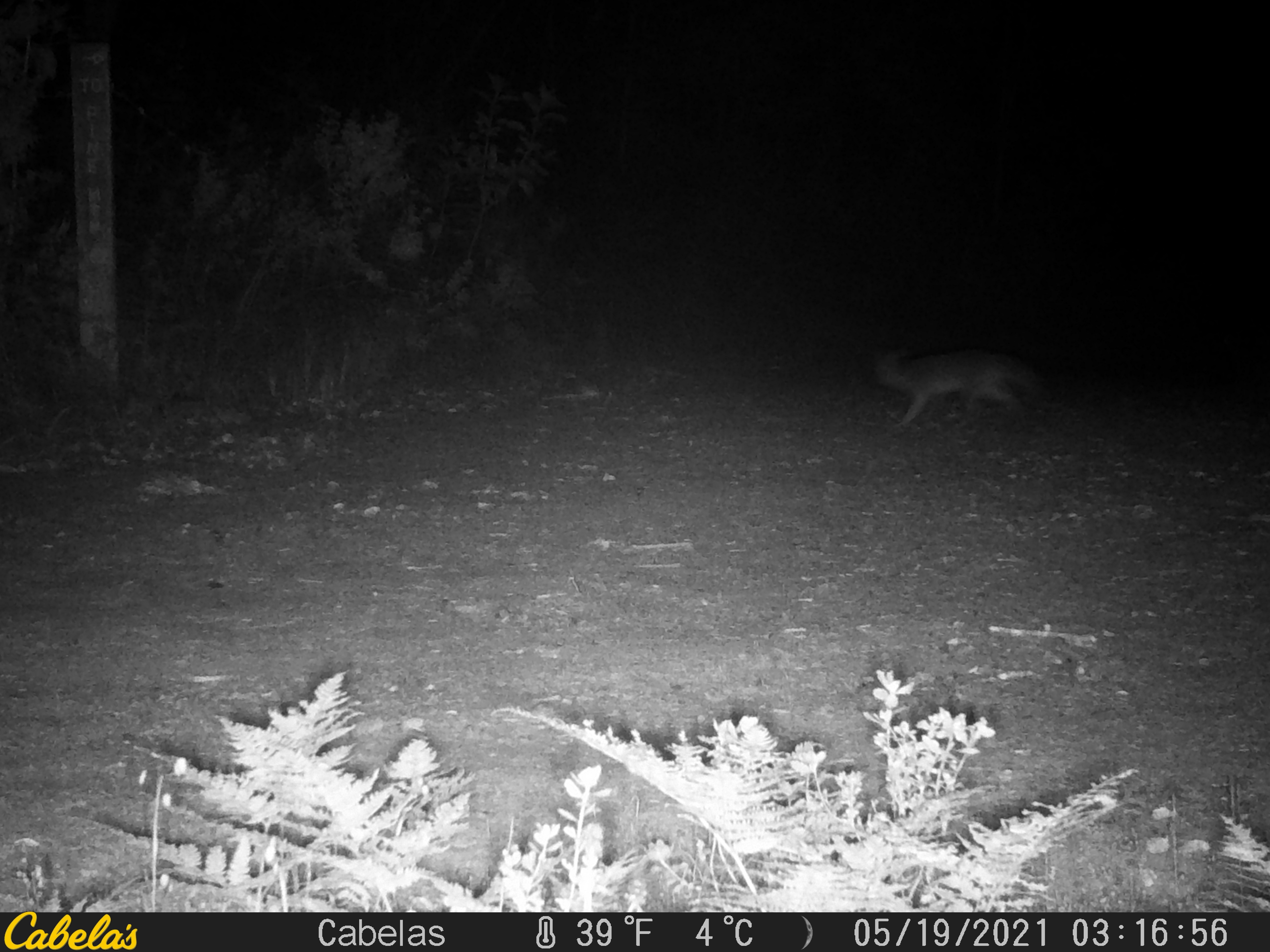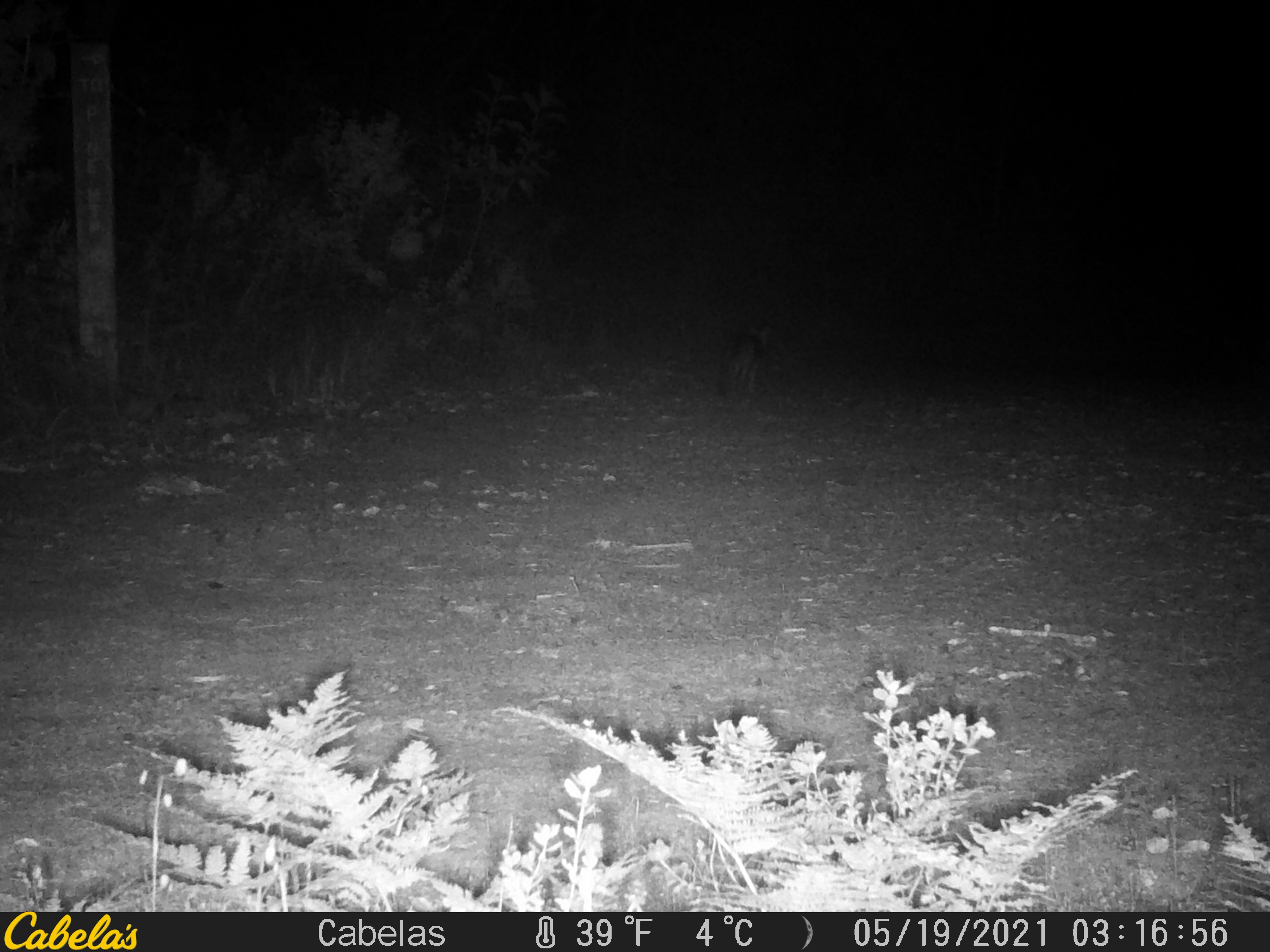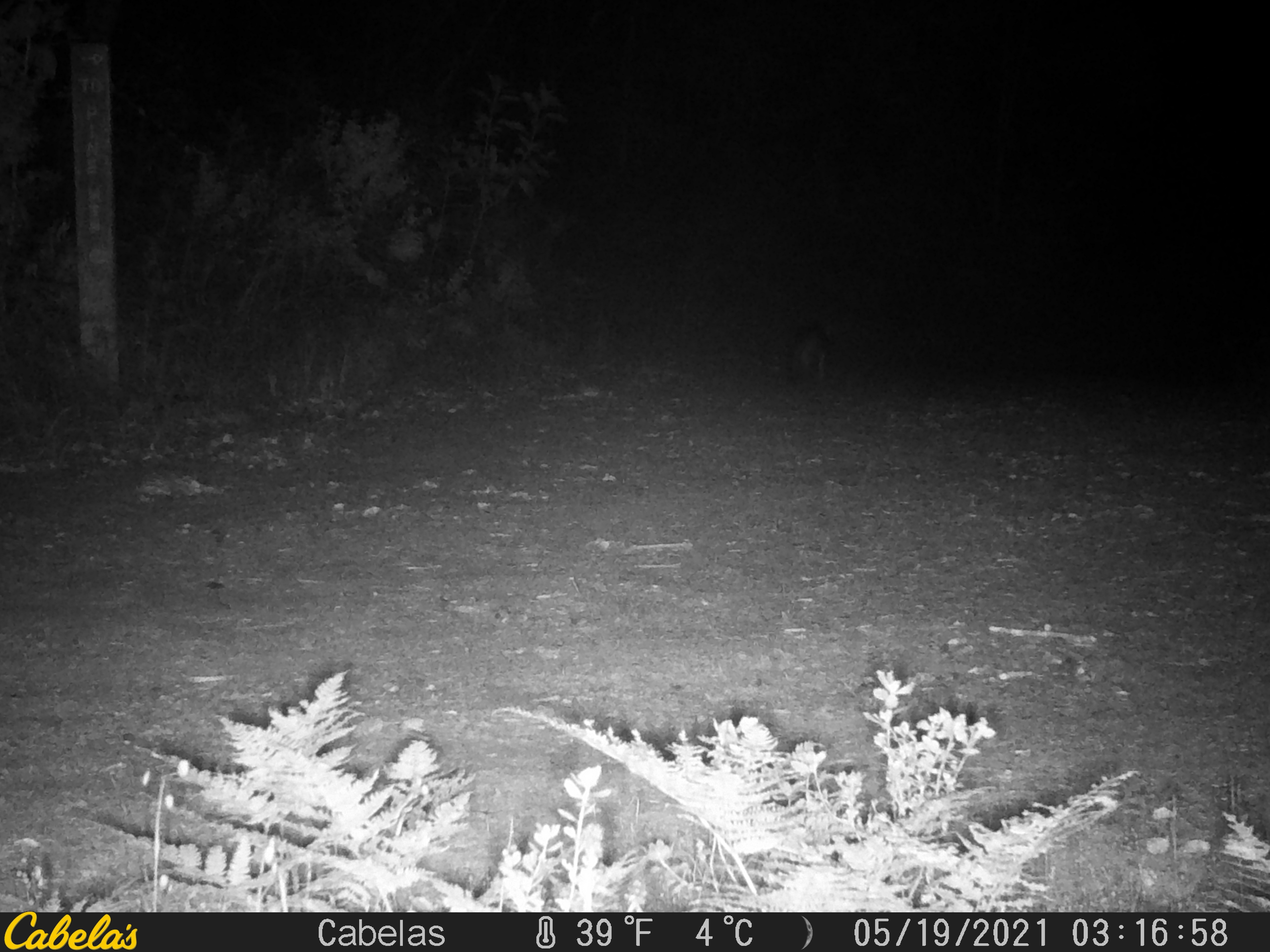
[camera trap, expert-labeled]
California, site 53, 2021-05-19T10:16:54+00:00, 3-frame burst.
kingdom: Animalia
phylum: Chordata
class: Mammalia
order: Carnivora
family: Canidae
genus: Urocyon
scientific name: Urocyon cinereoargenteus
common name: gray fox